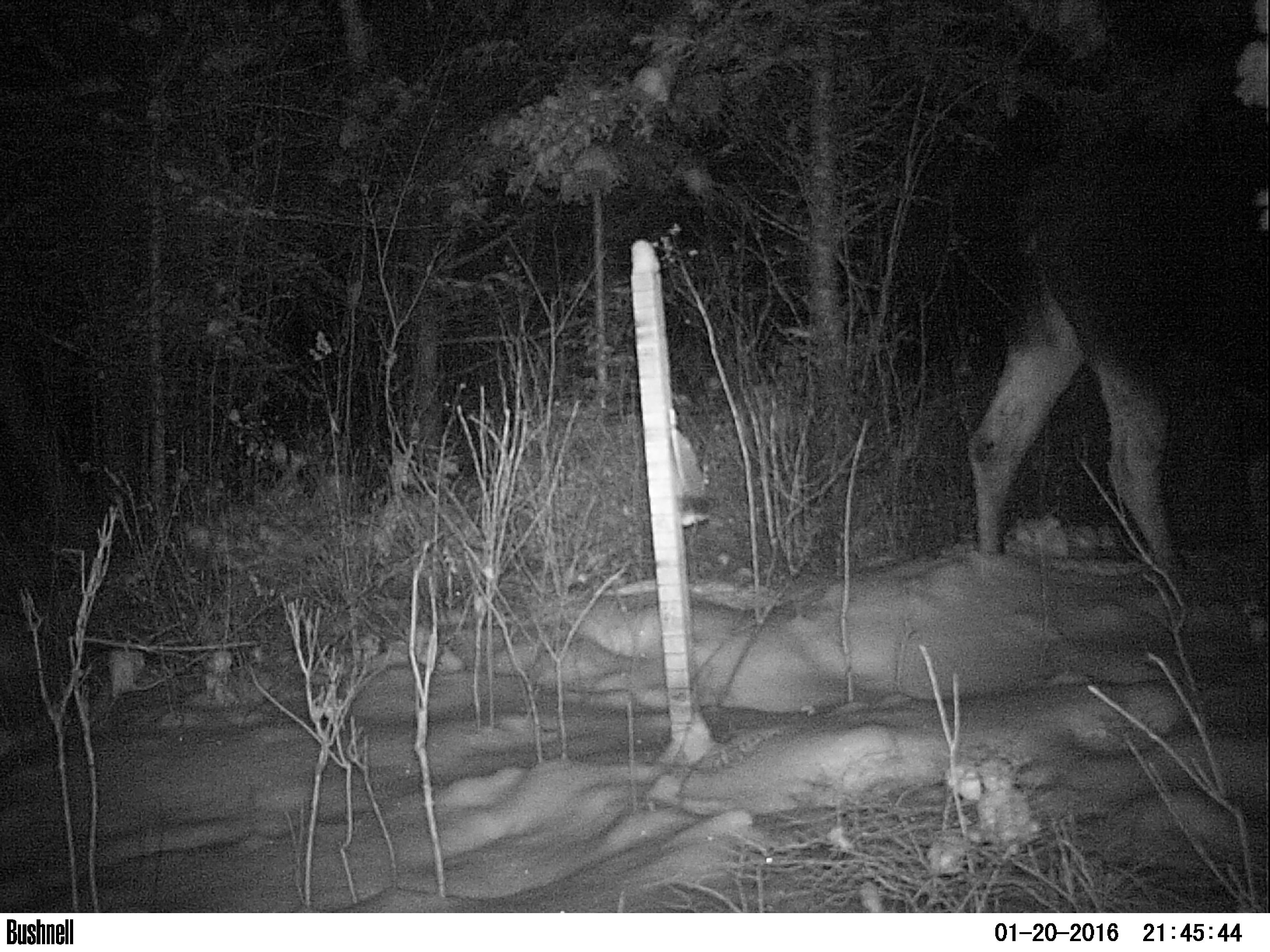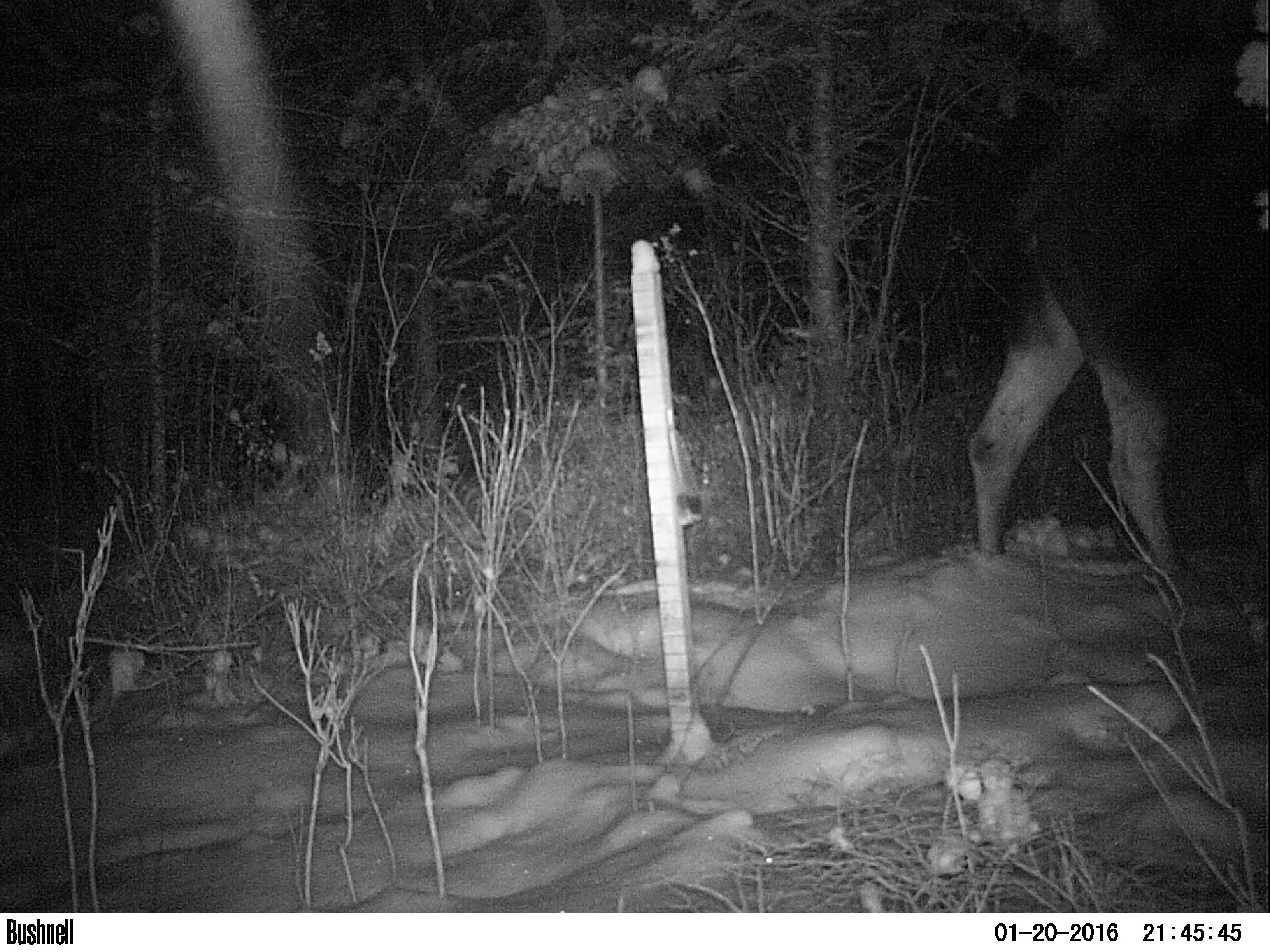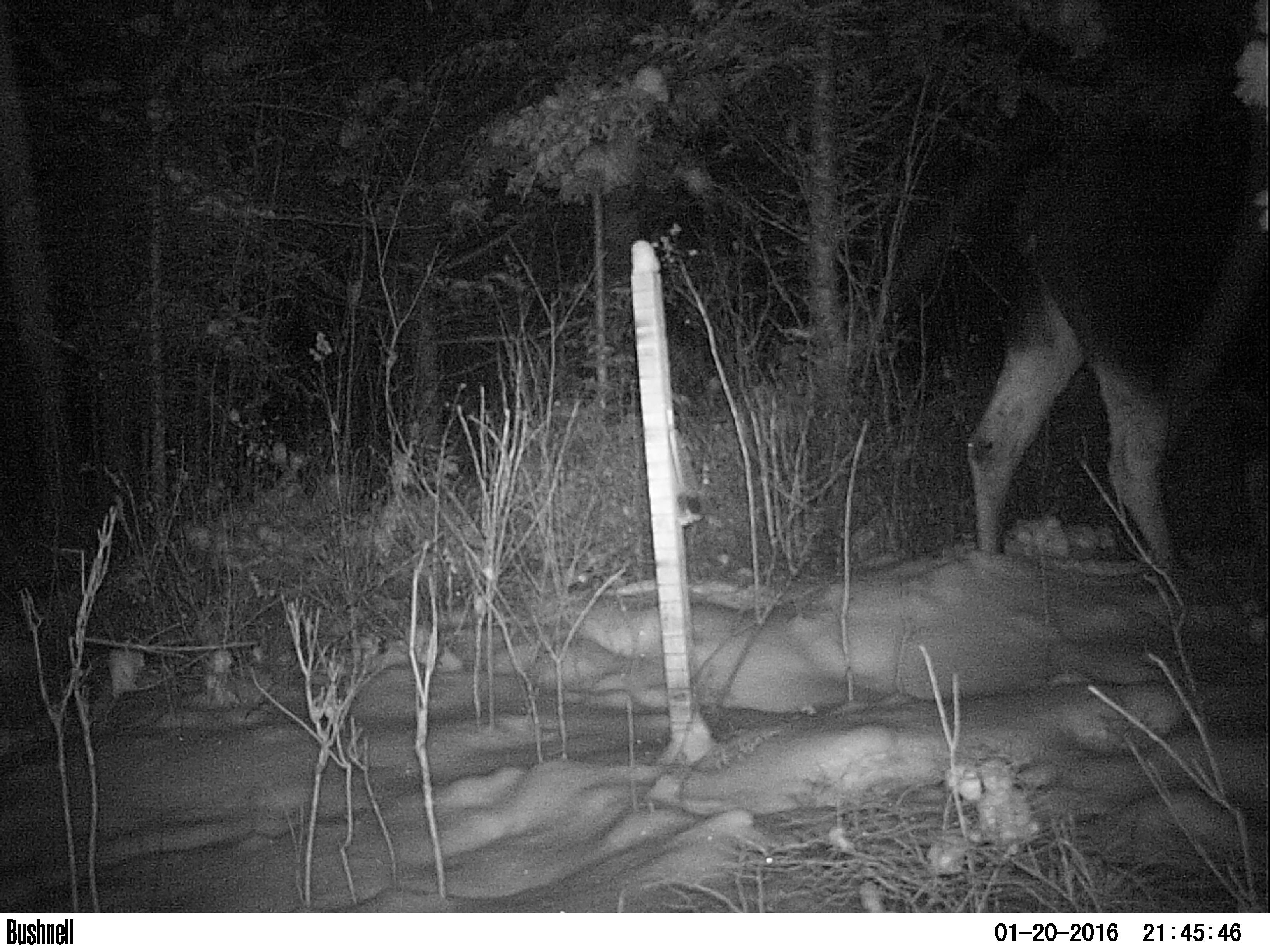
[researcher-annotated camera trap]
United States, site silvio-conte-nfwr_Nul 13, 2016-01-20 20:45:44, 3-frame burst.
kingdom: Animalia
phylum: Chordata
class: Mammalia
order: Artiodactyla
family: Cervidae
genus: Alces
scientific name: Alces alces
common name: moose